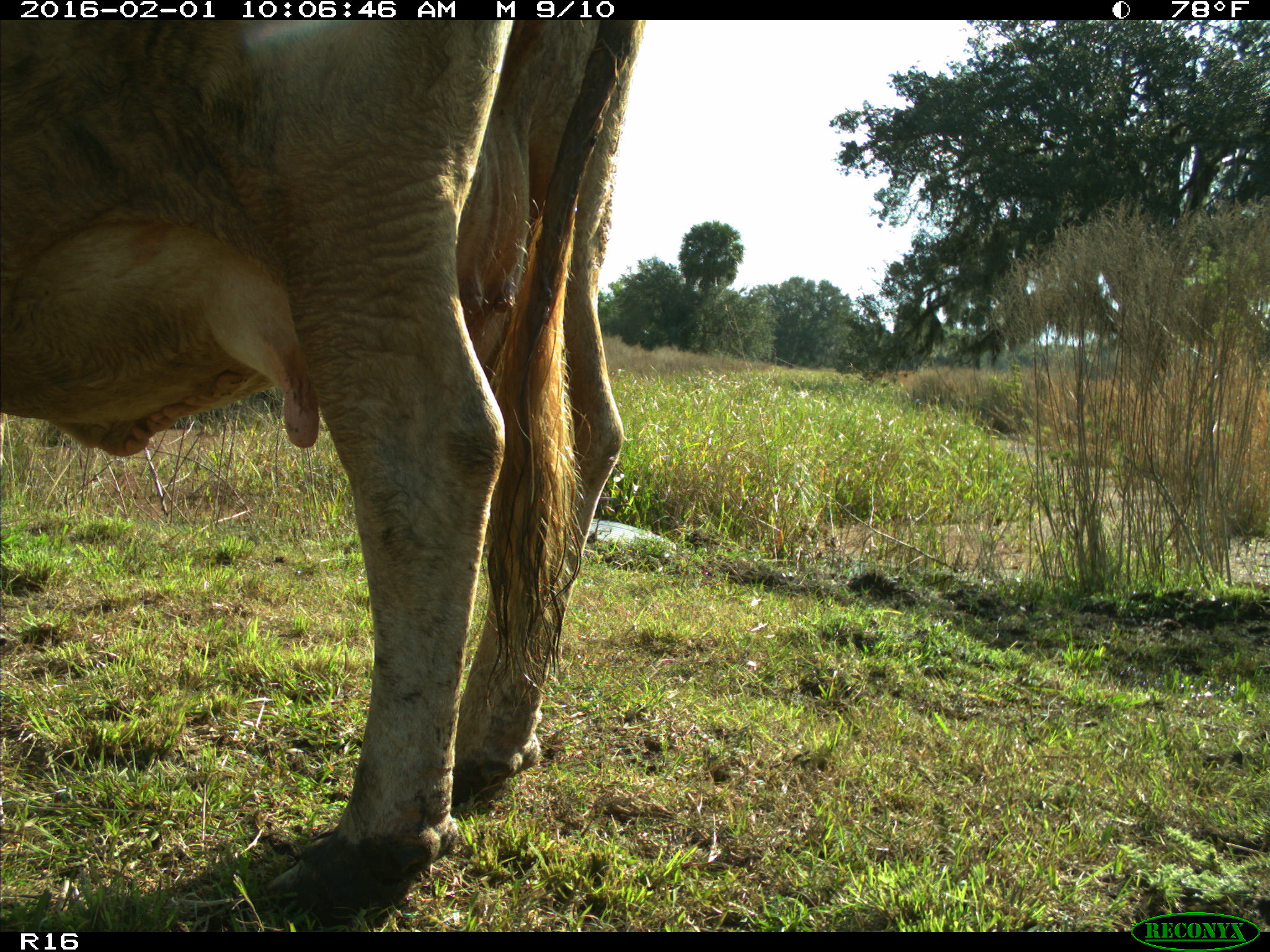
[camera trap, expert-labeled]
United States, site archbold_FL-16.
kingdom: Animalia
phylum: Chordata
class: Mammalia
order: Artiodactyla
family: Bovidae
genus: Bos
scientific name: Bos taurus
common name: domestic cow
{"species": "Bos taurus (domestic cow)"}